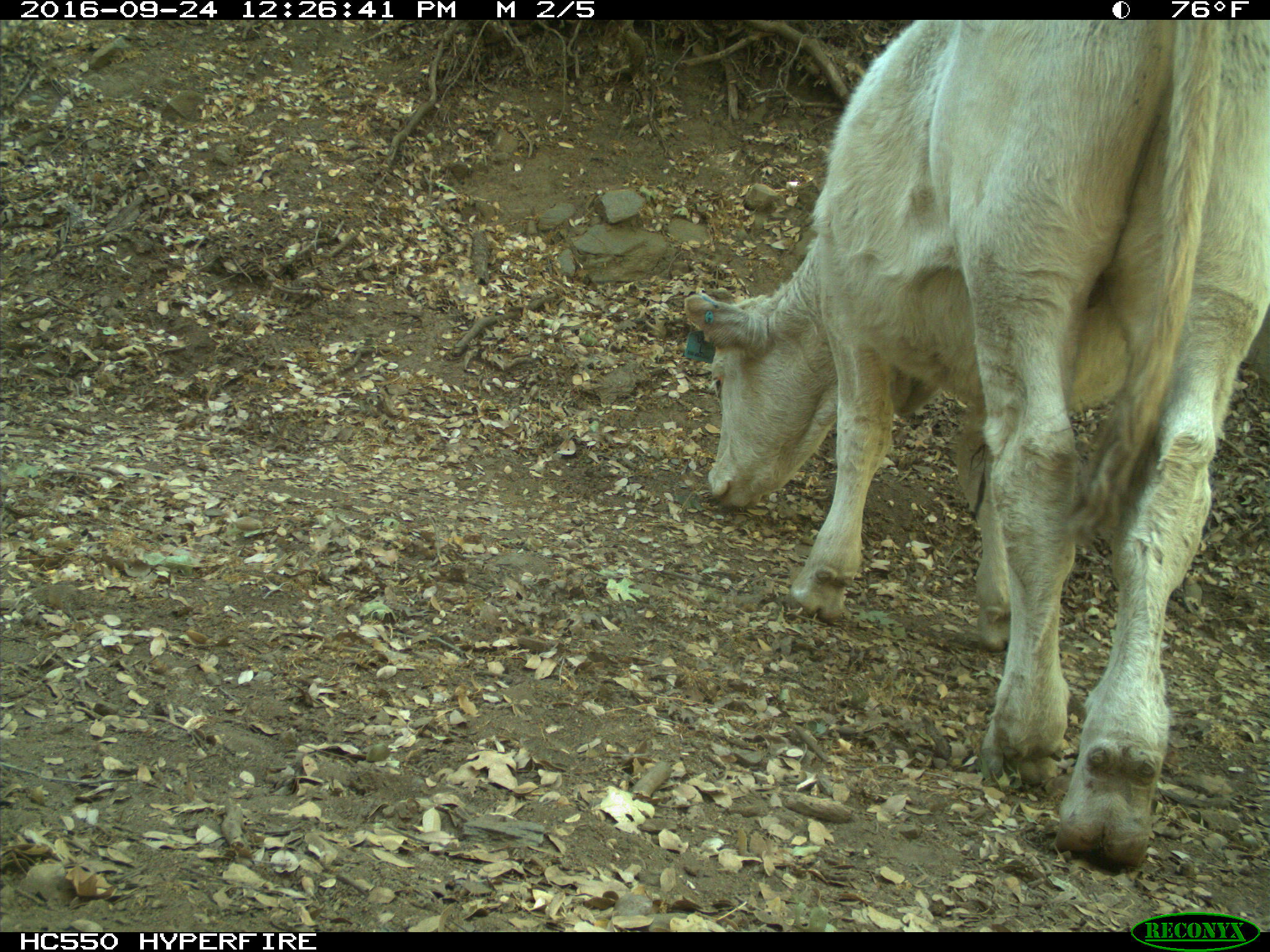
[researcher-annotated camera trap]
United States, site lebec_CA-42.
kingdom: Animalia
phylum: Chordata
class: Mammalia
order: Artiodactyla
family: Bovidae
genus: Bos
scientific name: Bos taurus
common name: domestic cow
Bos taurus (domestic cow).